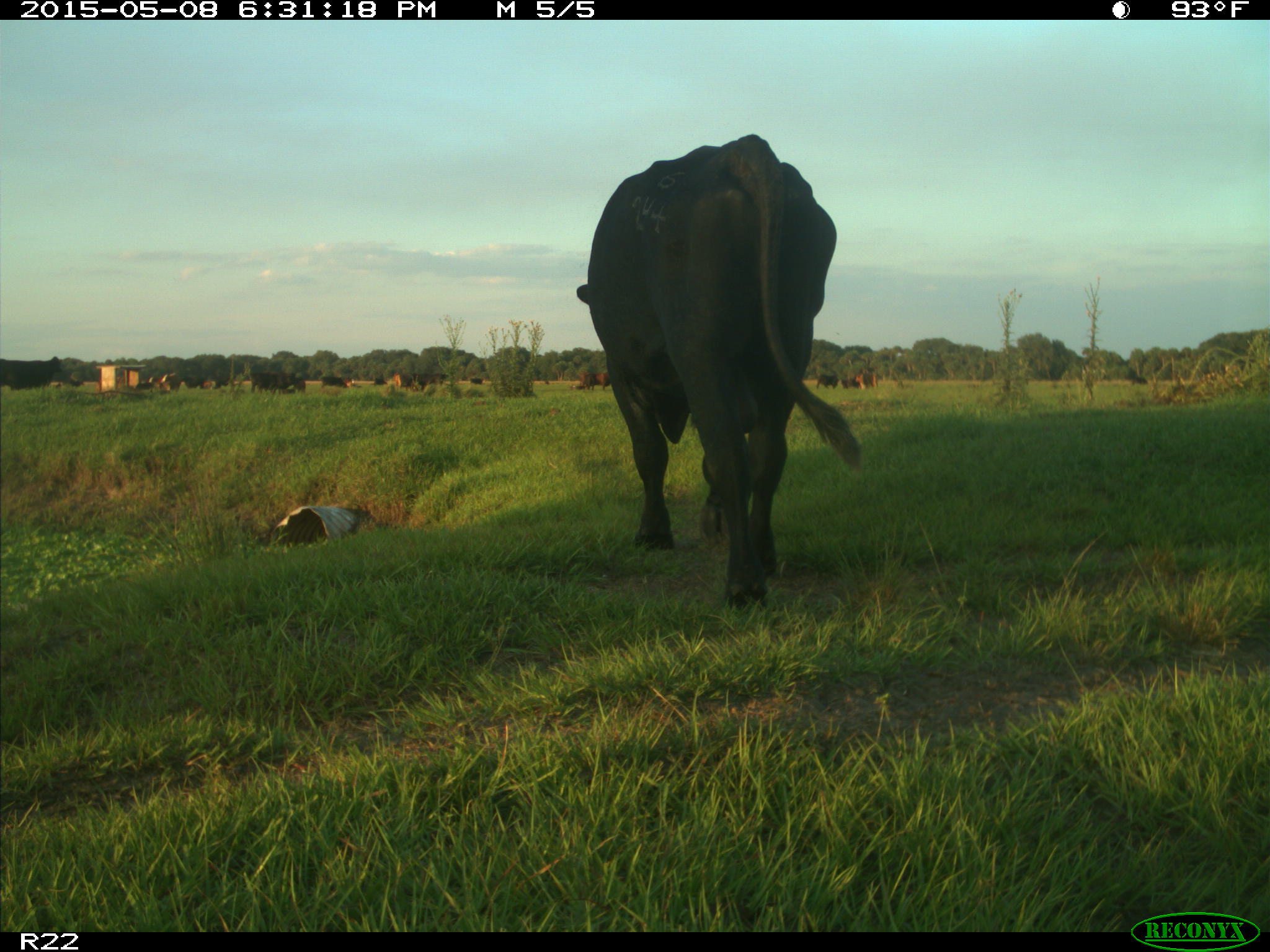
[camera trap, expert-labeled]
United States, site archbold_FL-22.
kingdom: Animalia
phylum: Chordata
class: Mammalia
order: Artiodactyla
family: Bovidae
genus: Bos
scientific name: Bos taurus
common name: domestic cow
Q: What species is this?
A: Bos taurus (domestic cow).